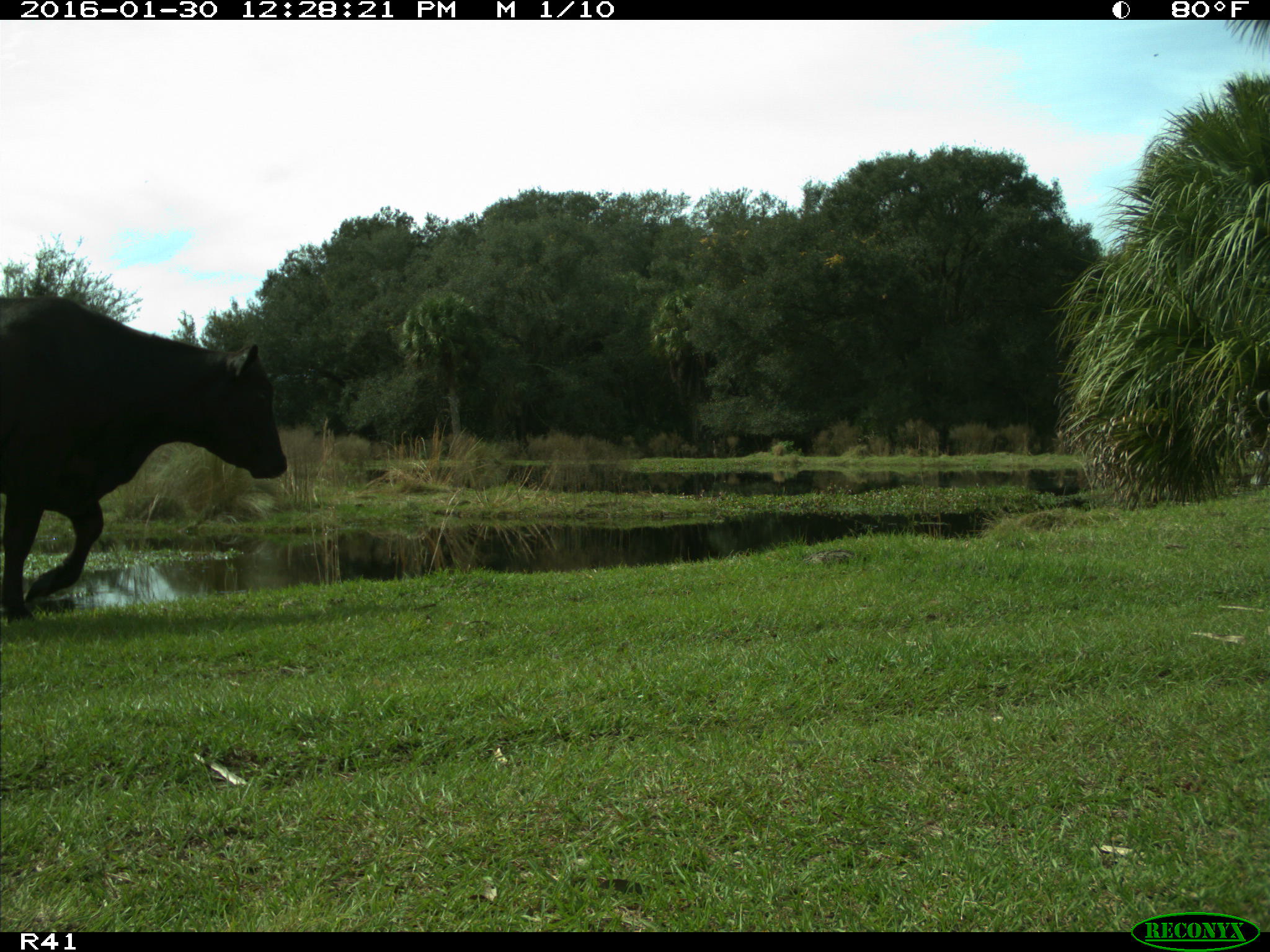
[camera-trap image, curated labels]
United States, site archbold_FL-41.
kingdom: Animalia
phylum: Chordata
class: Mammalia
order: Artiodactyla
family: Bovidae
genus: Bos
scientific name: Bos taurus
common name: domestic cow